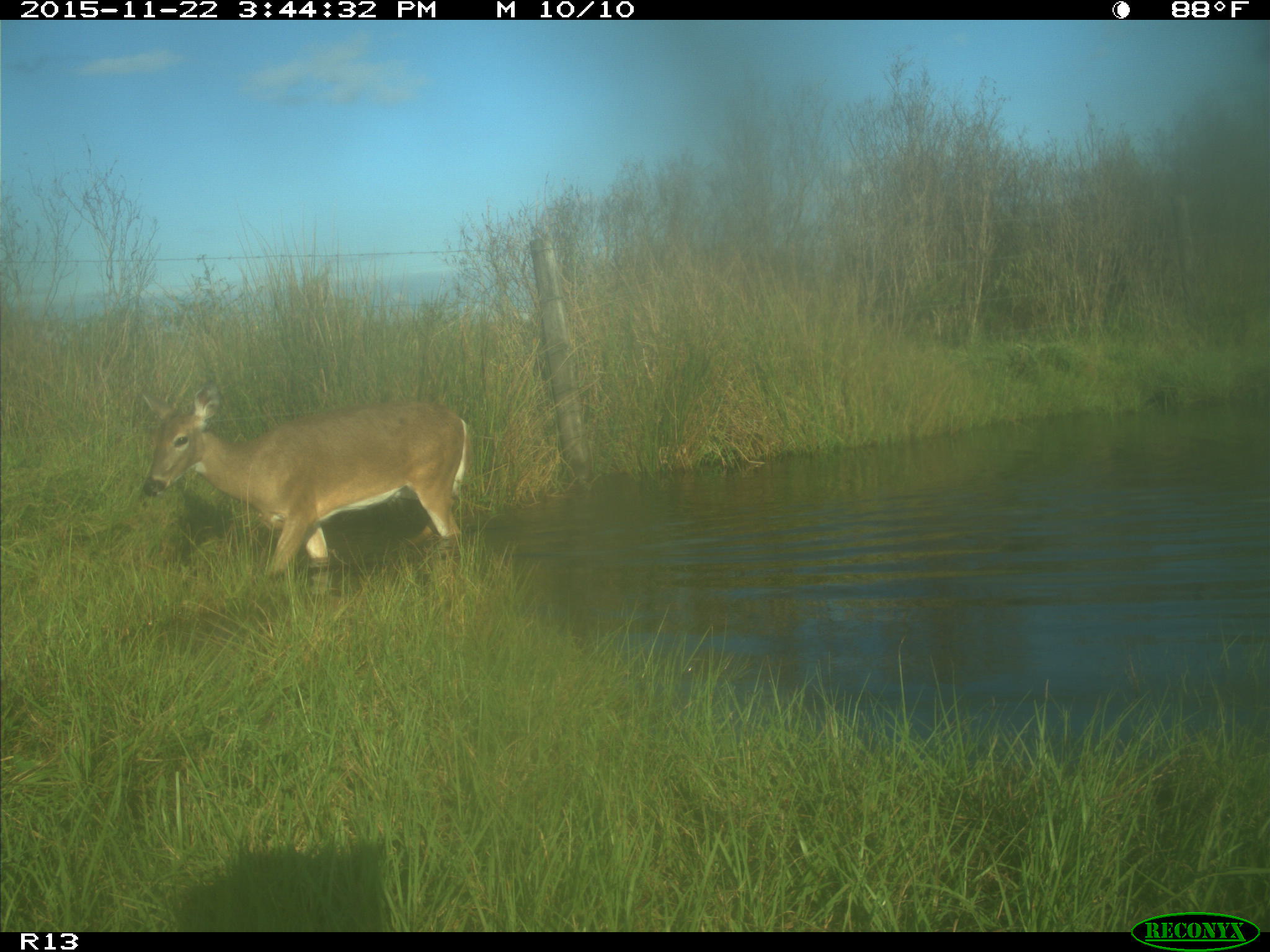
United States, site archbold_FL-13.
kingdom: Animalia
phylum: Chordata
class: Mammalia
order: Artiodactyla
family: Cervidae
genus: Odocoileus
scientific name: Odocoileus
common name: deer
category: unidentified deer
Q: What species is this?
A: Unidentified deer (deer) (Odocoileus).